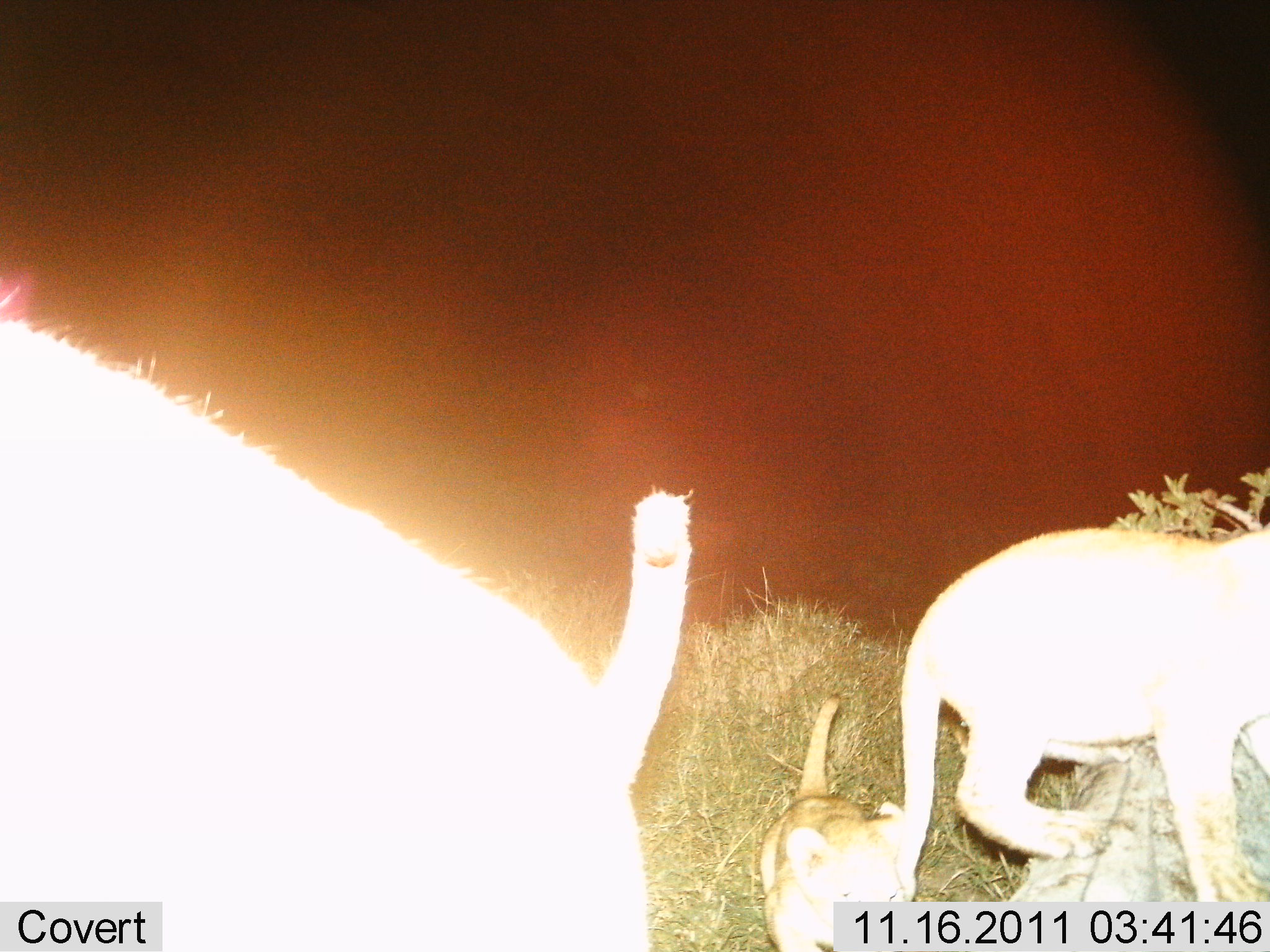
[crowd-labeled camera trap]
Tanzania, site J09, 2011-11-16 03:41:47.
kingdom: Animalia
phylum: Chordata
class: Mammalia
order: Carnivora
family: Felidae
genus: Panthera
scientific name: Panthera leo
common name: lion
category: lionfemale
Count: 3.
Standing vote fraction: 27%.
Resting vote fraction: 9%.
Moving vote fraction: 73%.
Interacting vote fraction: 45%.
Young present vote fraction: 91%.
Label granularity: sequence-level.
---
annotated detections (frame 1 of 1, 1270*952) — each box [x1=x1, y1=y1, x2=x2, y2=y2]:
animal: [x1=0, y1=312, x2=694, y2=952]; [x1=898, y1=516, x2=1270, y2=950]; [x1=759, y1=693, x2=932, y2=949]